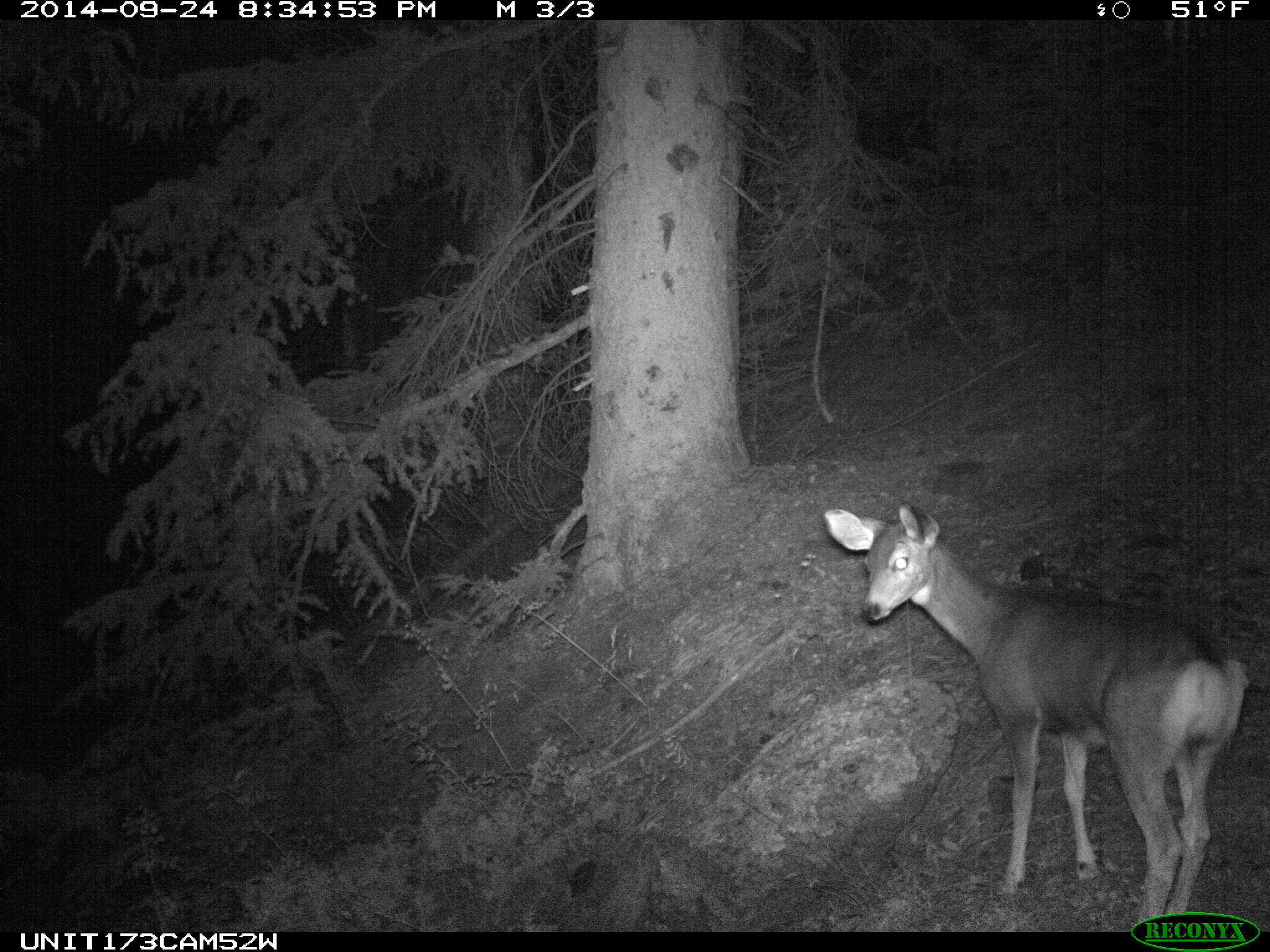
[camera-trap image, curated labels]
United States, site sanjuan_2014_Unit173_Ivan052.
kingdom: Animalia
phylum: Chordata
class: Mammalia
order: Artiodactyla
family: Cervidae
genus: Odocoileus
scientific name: Odocoileus hemionus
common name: mule deer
Odocoileus hemionus (mule deer).